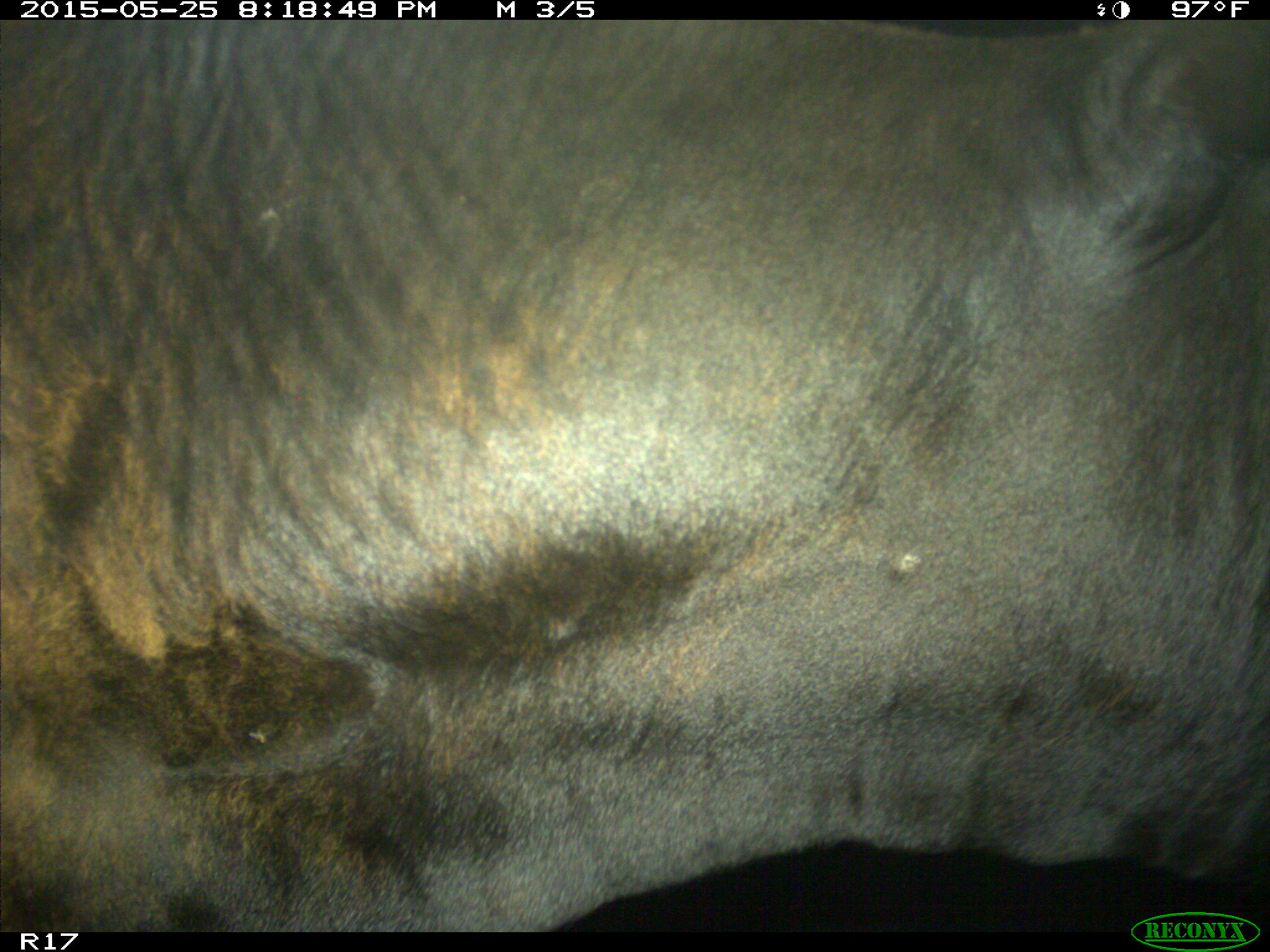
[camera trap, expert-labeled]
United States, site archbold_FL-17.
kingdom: Animalia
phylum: Chordata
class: Mammalia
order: Artiodactyla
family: Bovidae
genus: Bos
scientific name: Bos taurus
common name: domestic cow